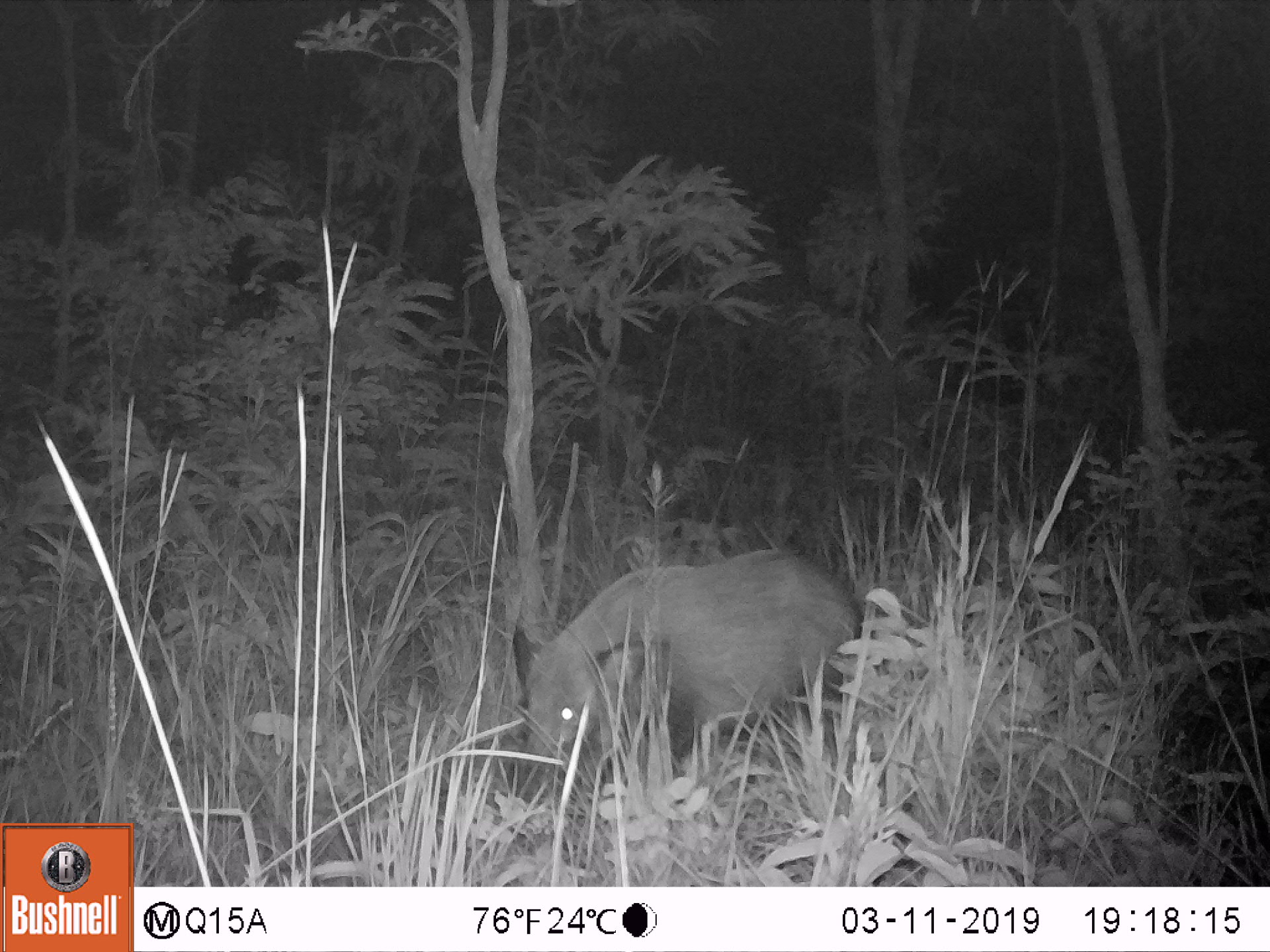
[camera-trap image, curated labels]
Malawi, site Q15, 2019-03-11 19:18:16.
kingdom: Animalia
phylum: Chordata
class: Mammalia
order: Artiodactyla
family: Suidae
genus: Potamochoerus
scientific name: Potamochoerus larvatus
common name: bushpig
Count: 1.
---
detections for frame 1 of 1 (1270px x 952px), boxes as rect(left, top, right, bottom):
bushpig: rect(511, 543, 865, 808)